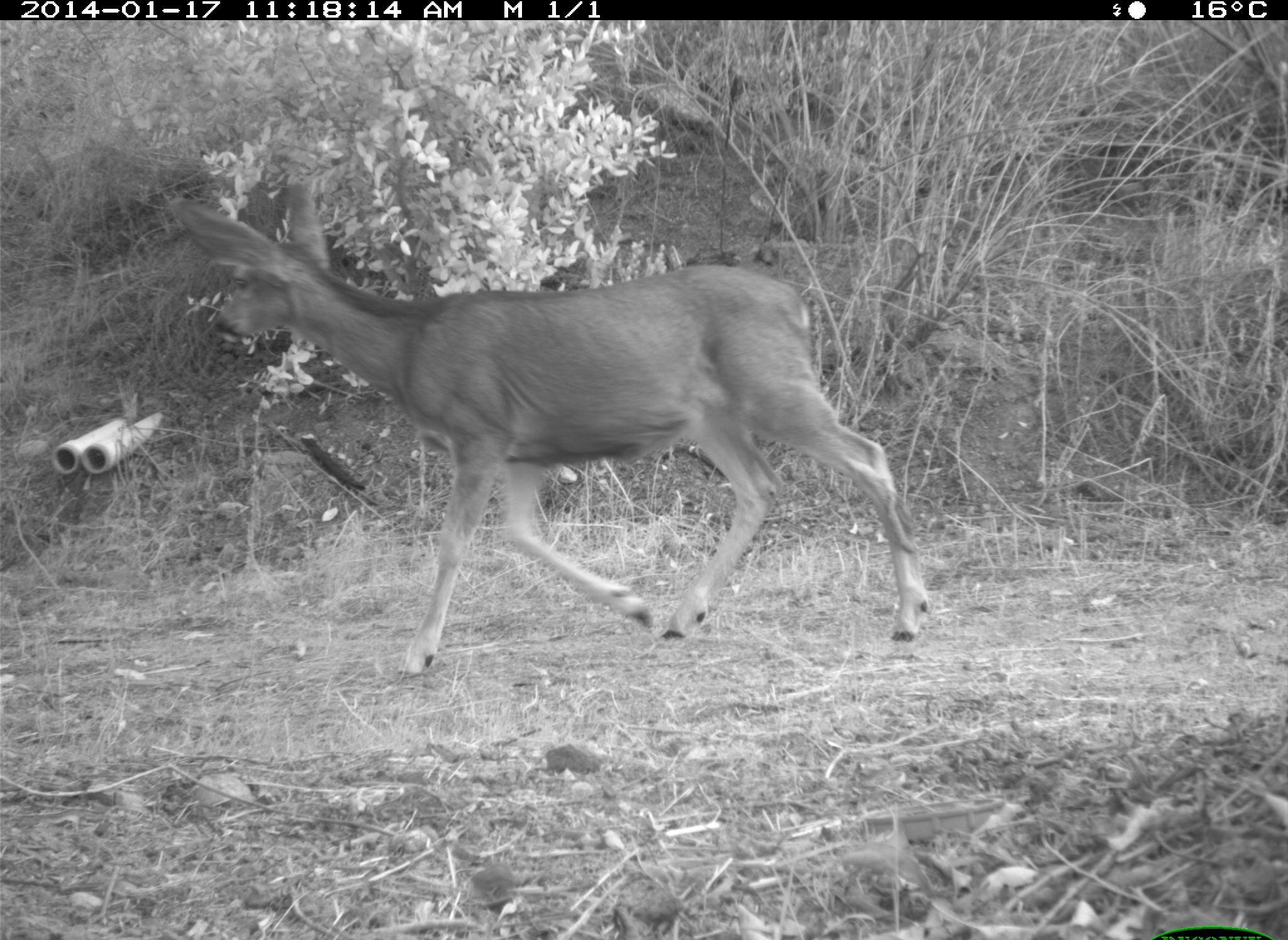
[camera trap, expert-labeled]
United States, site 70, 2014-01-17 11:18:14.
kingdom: Animalia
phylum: Chordata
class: Mammalia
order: Artiodactyla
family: Cervidae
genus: Odocoileus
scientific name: Odocoileus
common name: deer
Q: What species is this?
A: Deer (Odocoileus).